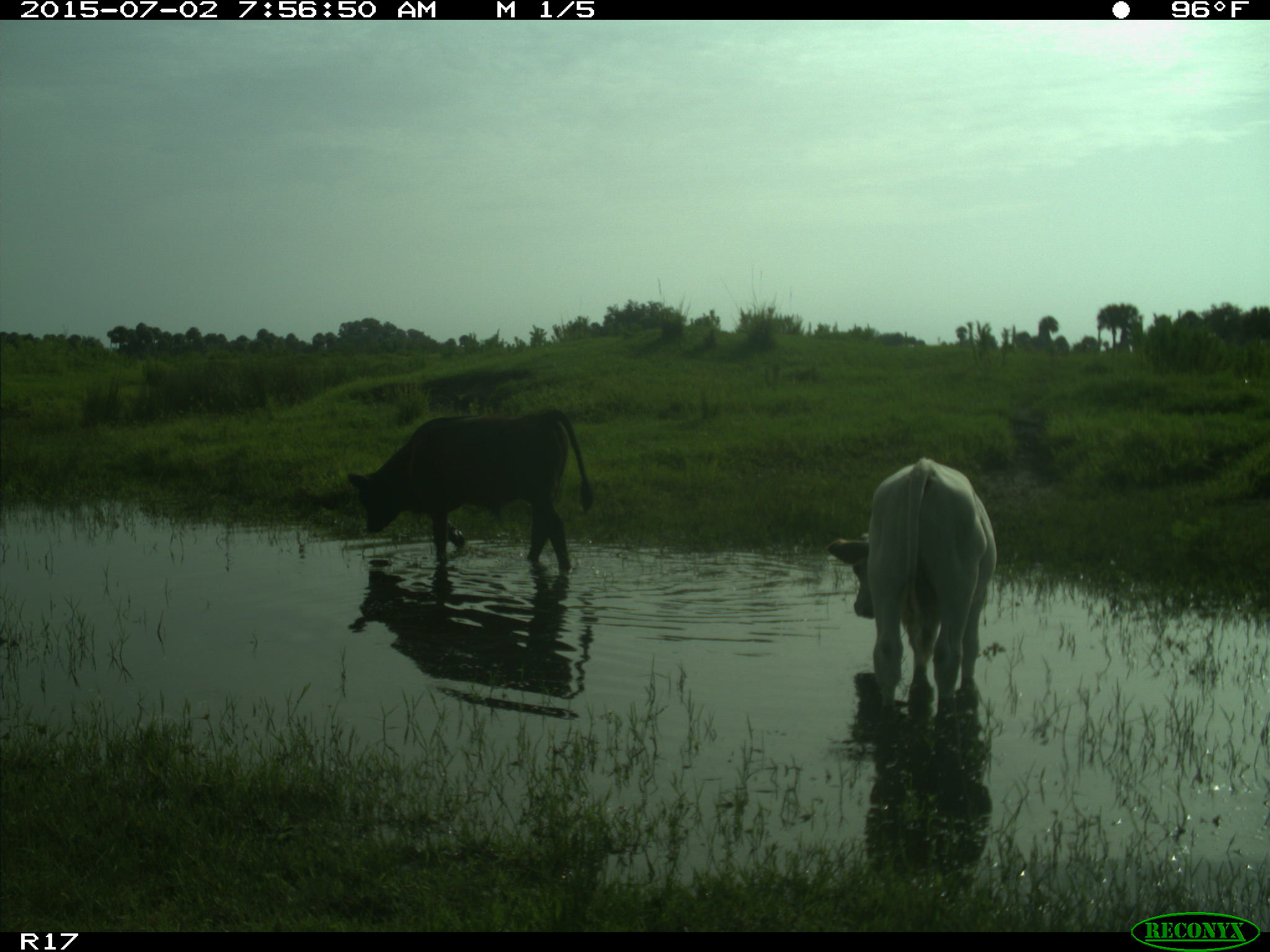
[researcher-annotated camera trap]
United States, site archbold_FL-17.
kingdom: Animalia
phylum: Chordata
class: Mammalia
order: Artiodactyla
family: Bovidae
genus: Bos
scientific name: Bos taurus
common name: domestic cow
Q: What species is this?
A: Bos taurus (domestic cow).